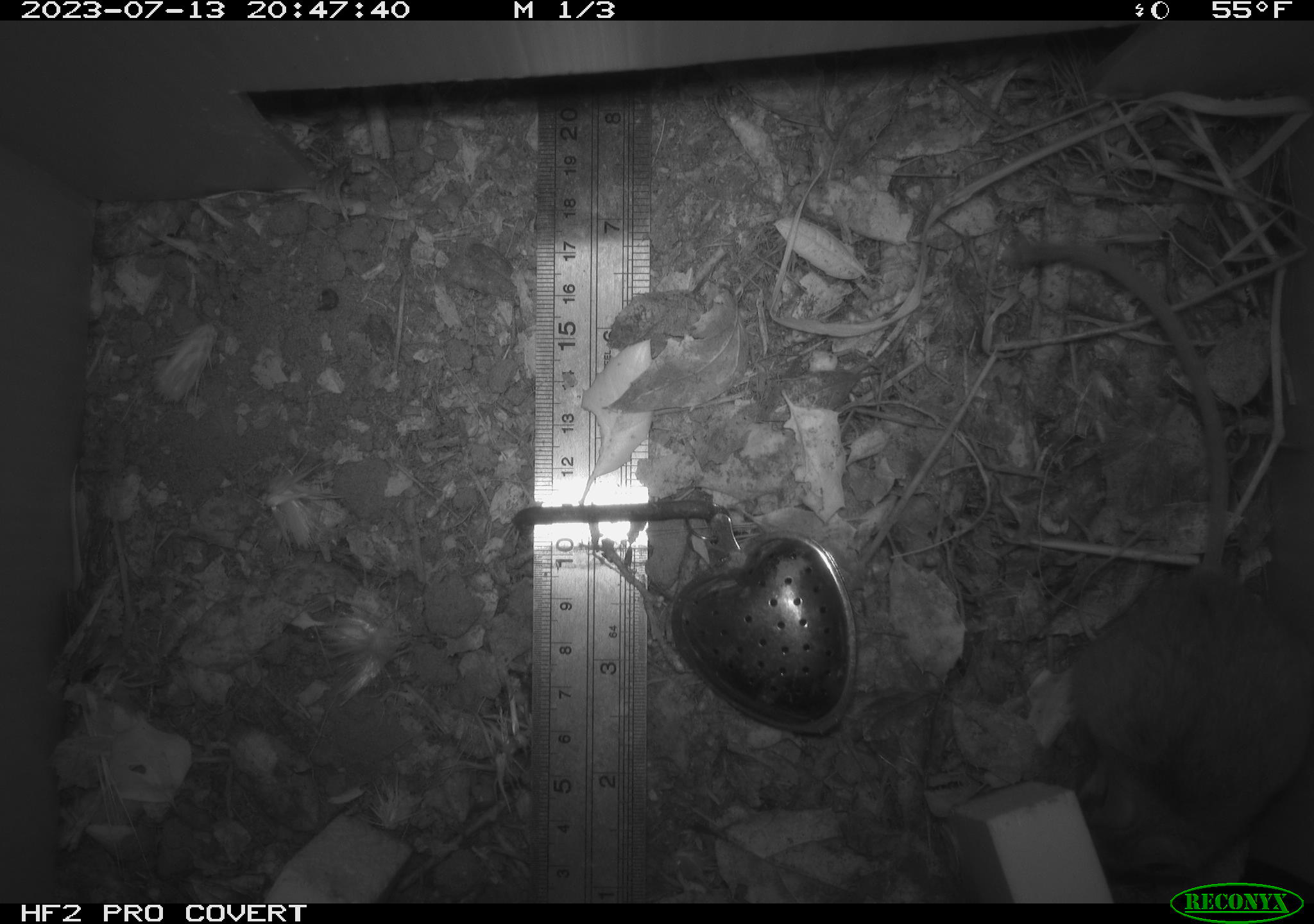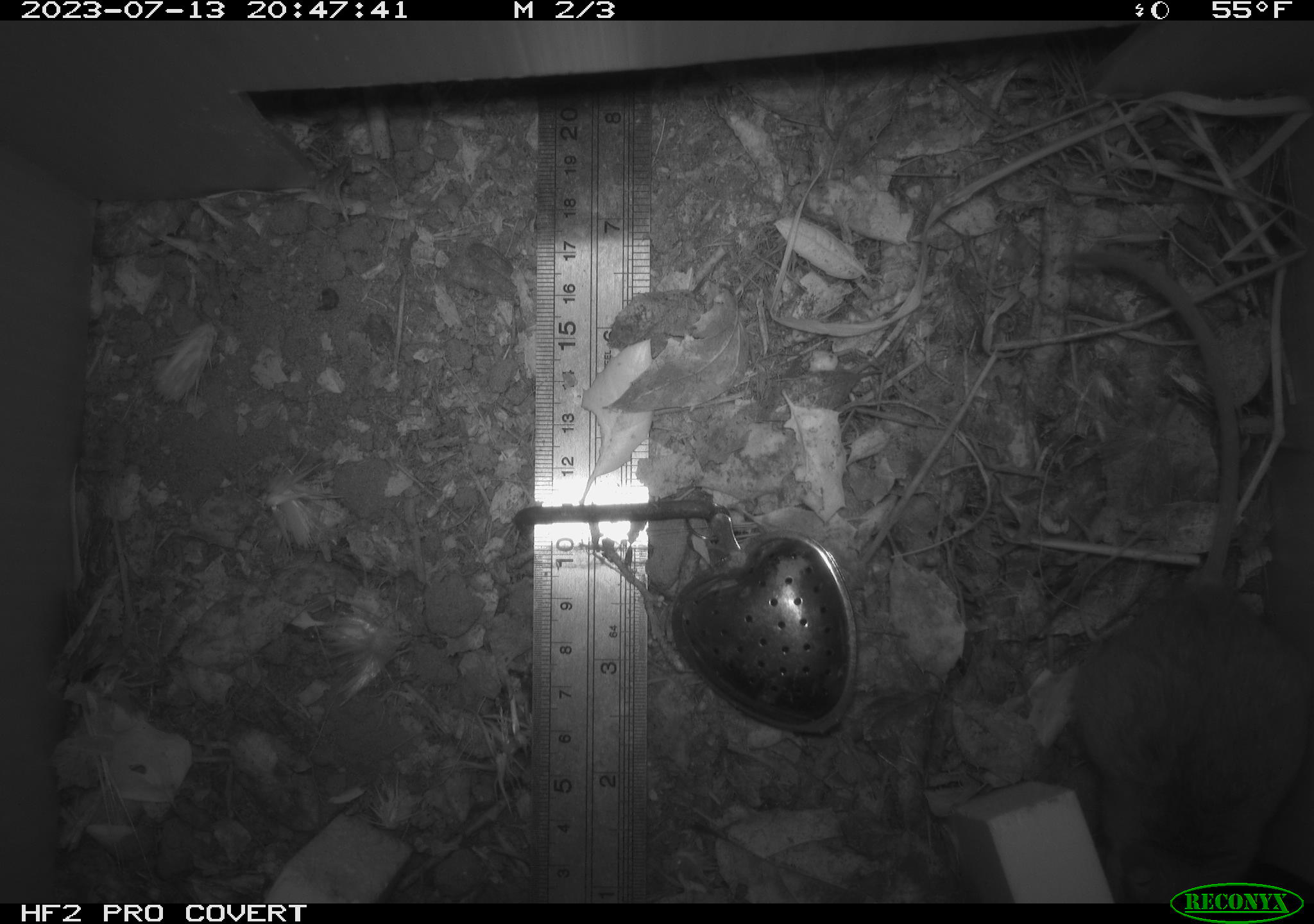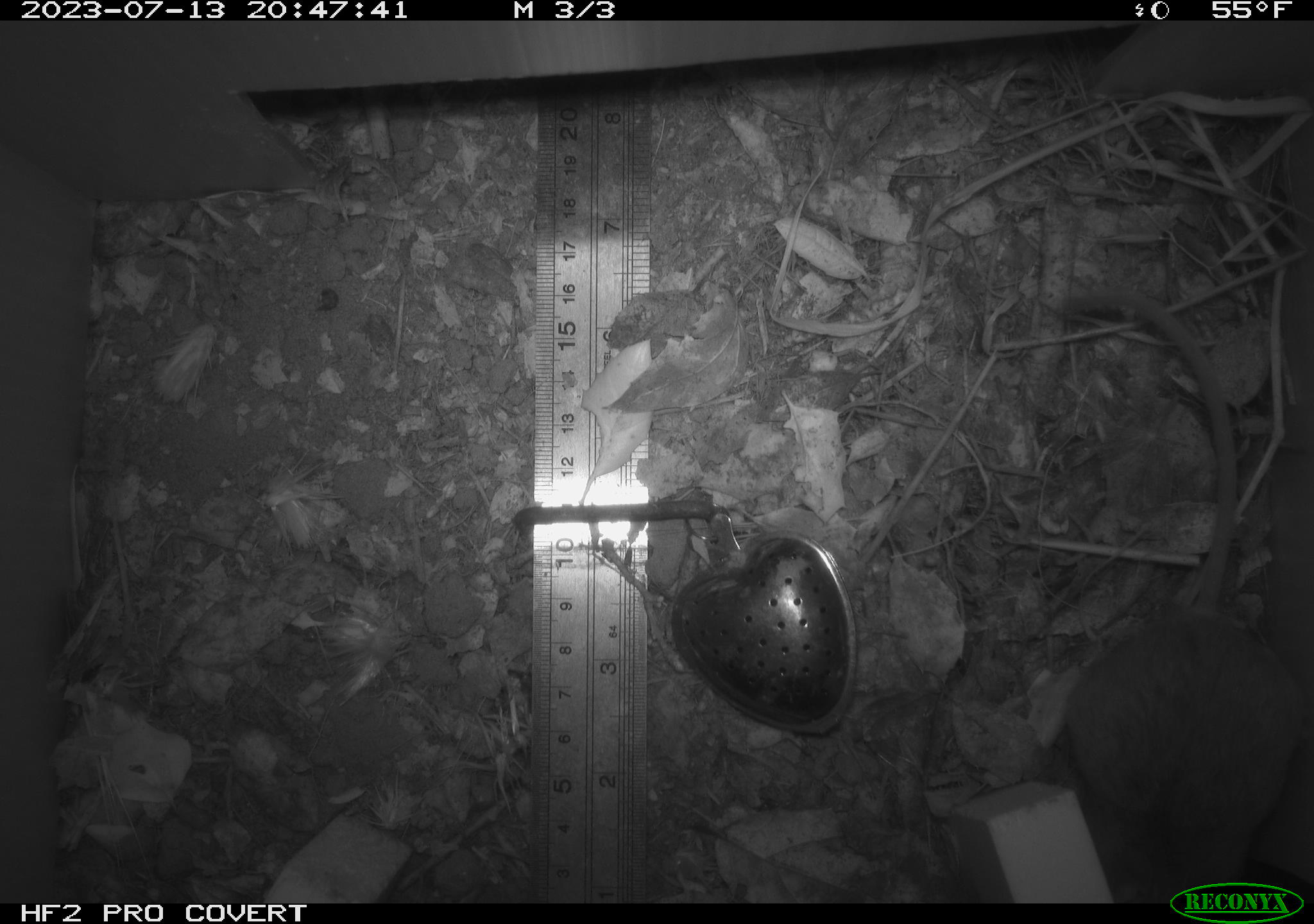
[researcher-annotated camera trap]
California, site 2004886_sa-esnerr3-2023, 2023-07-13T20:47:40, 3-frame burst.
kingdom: Animalia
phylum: Chordata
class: Mammalia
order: Rodentia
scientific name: Rodentia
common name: mouse species